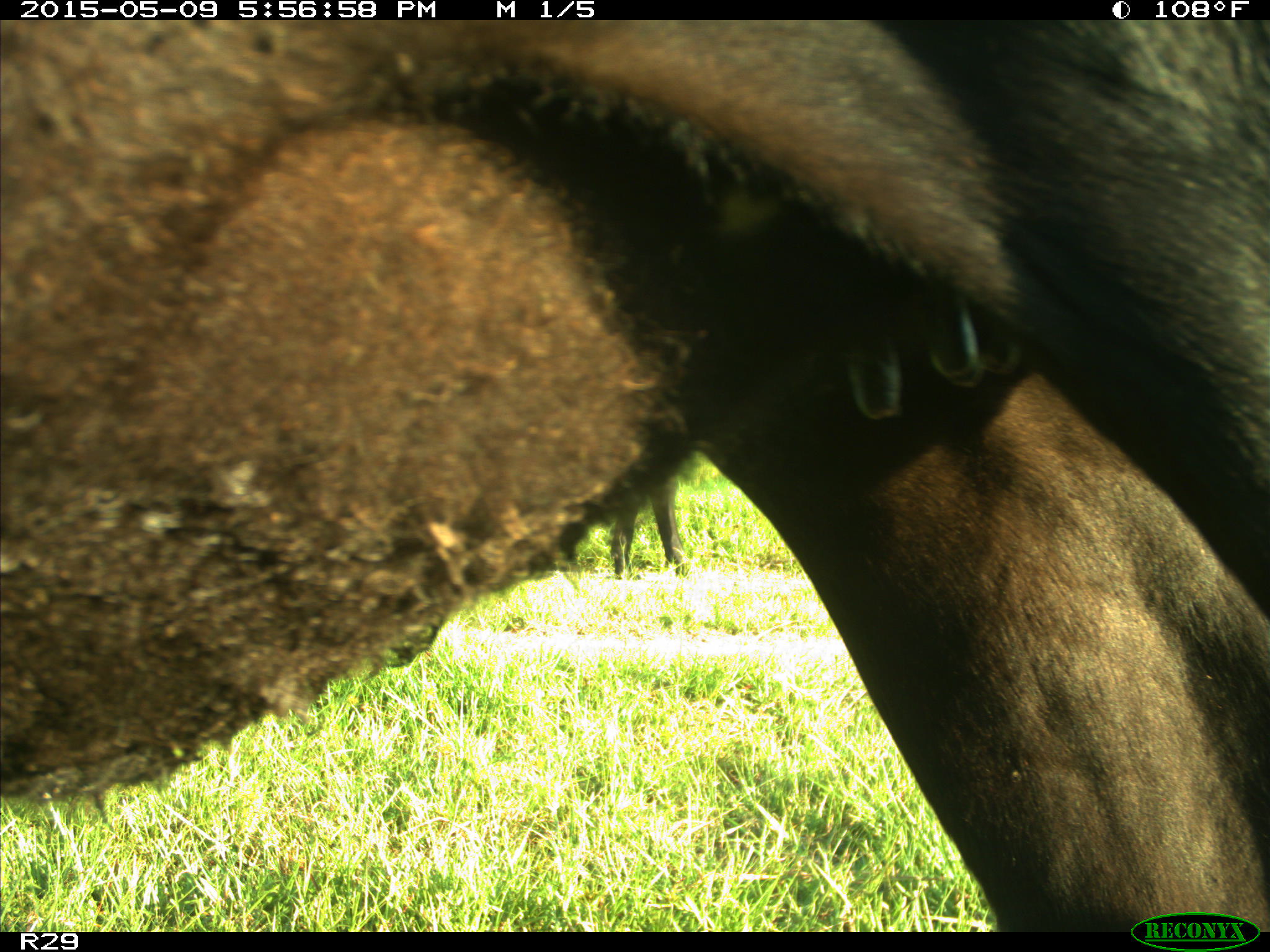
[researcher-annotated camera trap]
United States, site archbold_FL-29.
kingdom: Animalia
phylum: Chordata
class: Mammalia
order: Artiodactyla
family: Bovidae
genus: Bos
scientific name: Bos taurus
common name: domestic cow